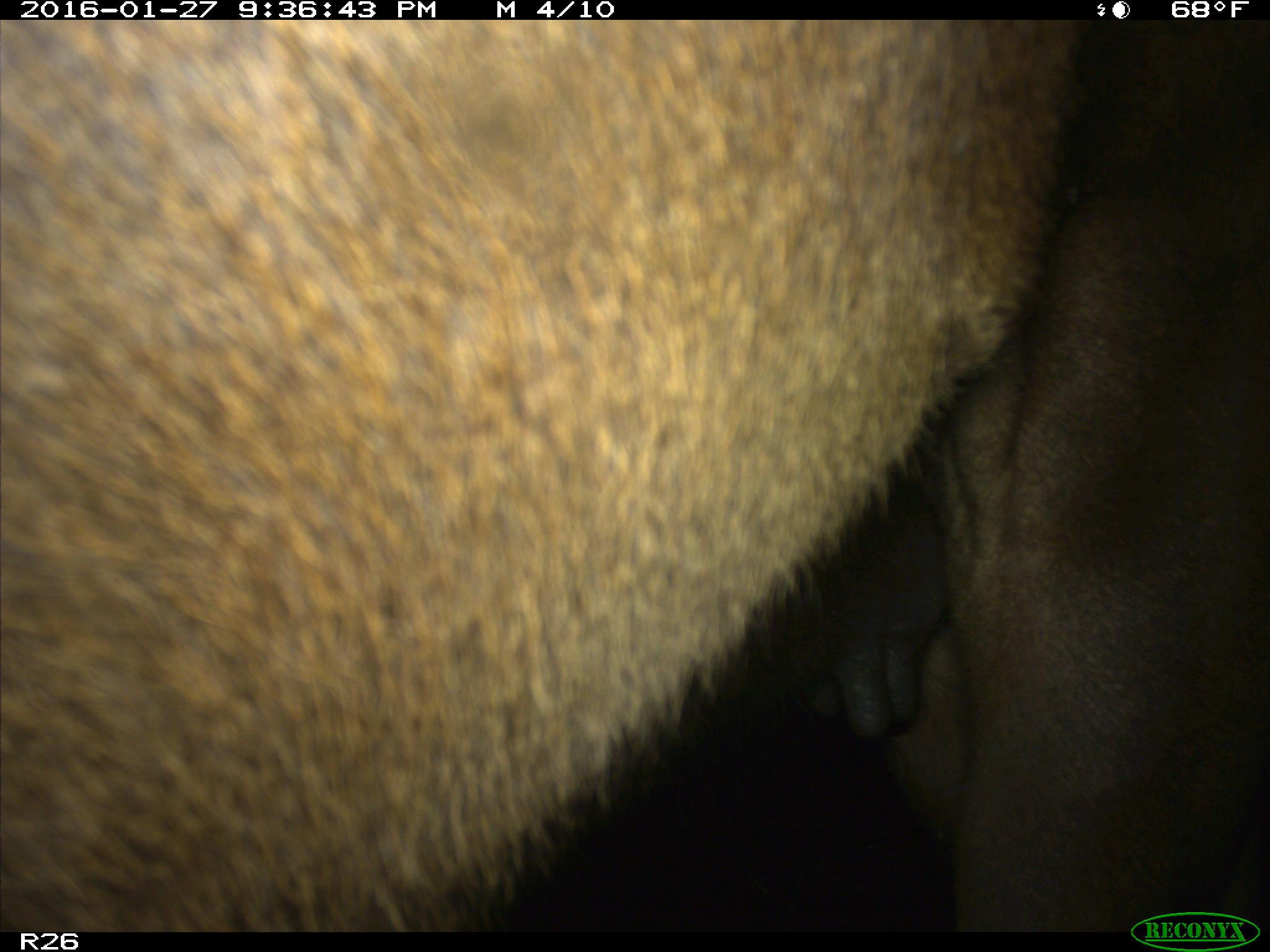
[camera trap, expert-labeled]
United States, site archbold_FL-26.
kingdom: Animalia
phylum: Chordata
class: Mammalia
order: Artiodactyla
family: Bovidae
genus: Bos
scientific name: Bos taurus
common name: domestic cow